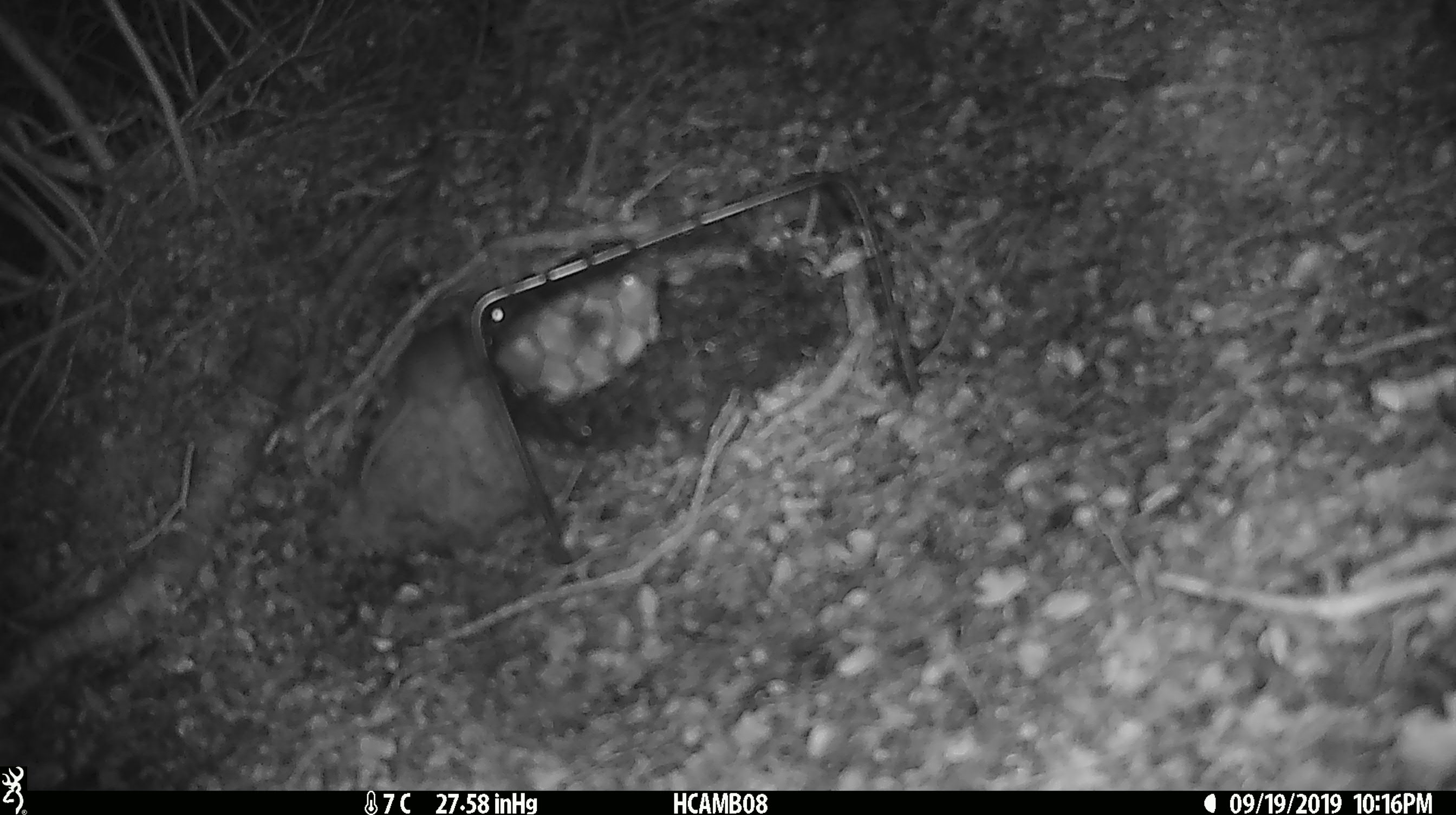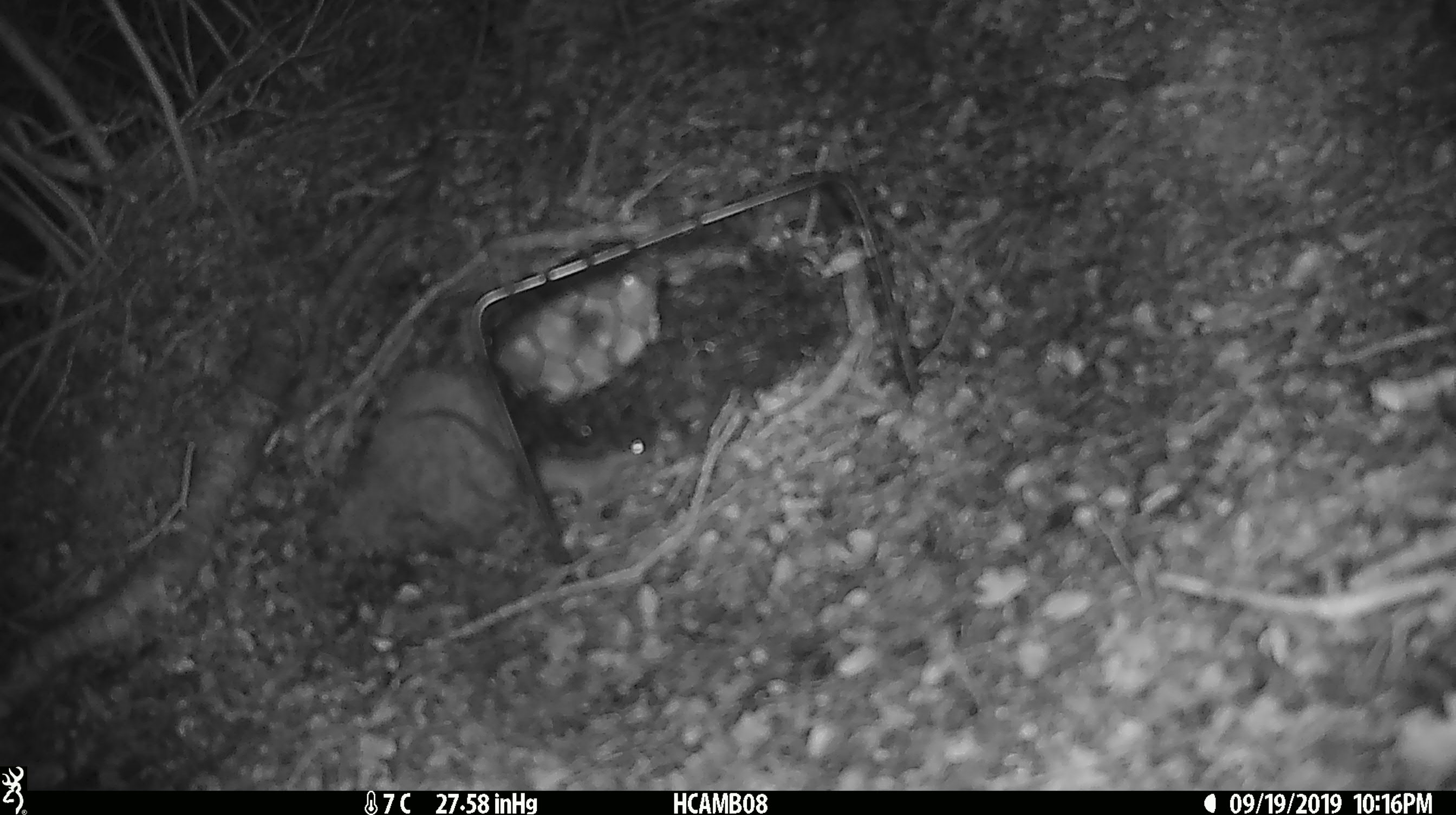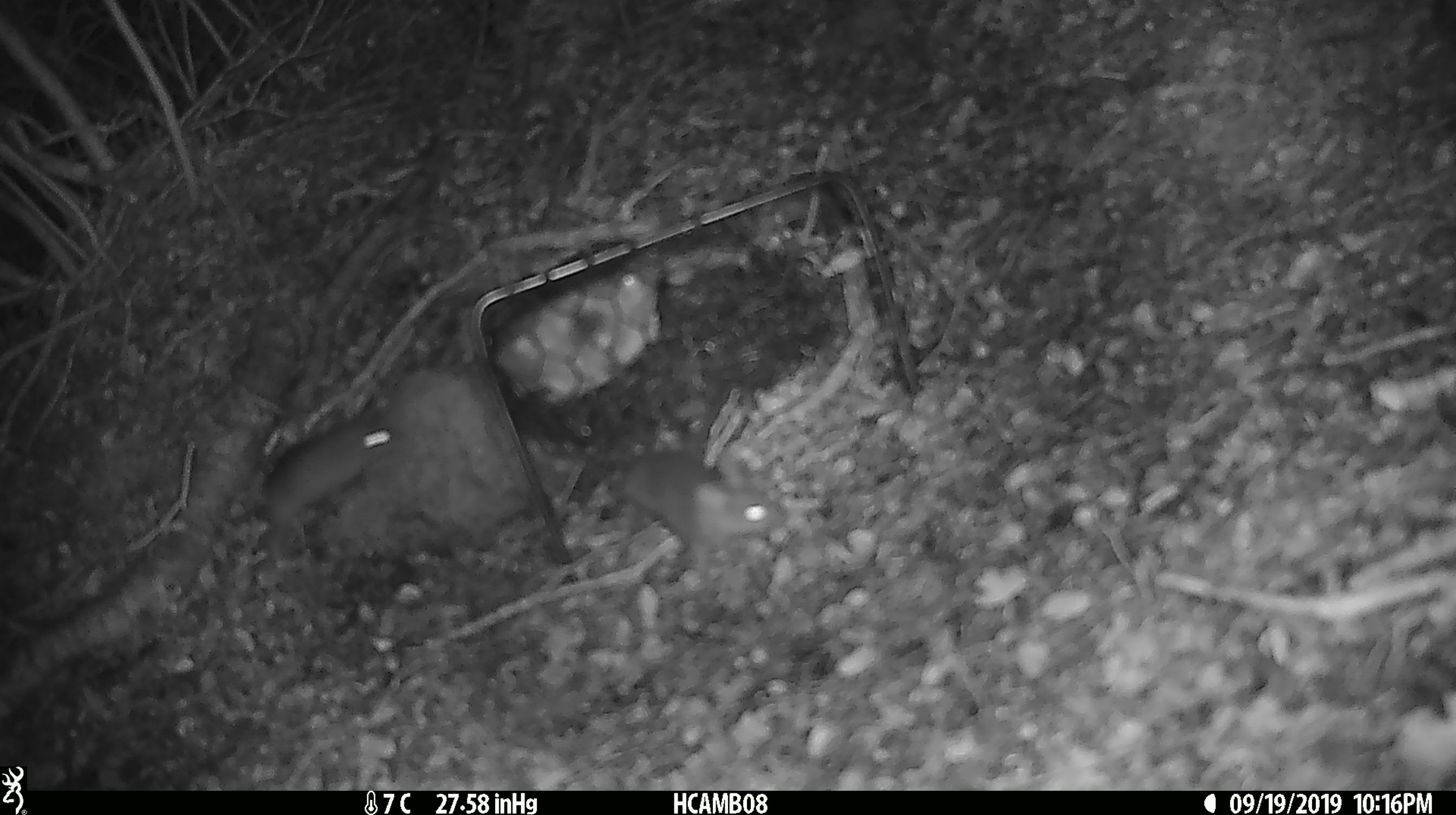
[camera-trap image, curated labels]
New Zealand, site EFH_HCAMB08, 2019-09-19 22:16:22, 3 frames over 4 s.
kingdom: Animalia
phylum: Chordata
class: Mammalia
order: Rodentia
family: Muridae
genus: Mus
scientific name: Mus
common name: mouse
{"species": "mouse (Mus)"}